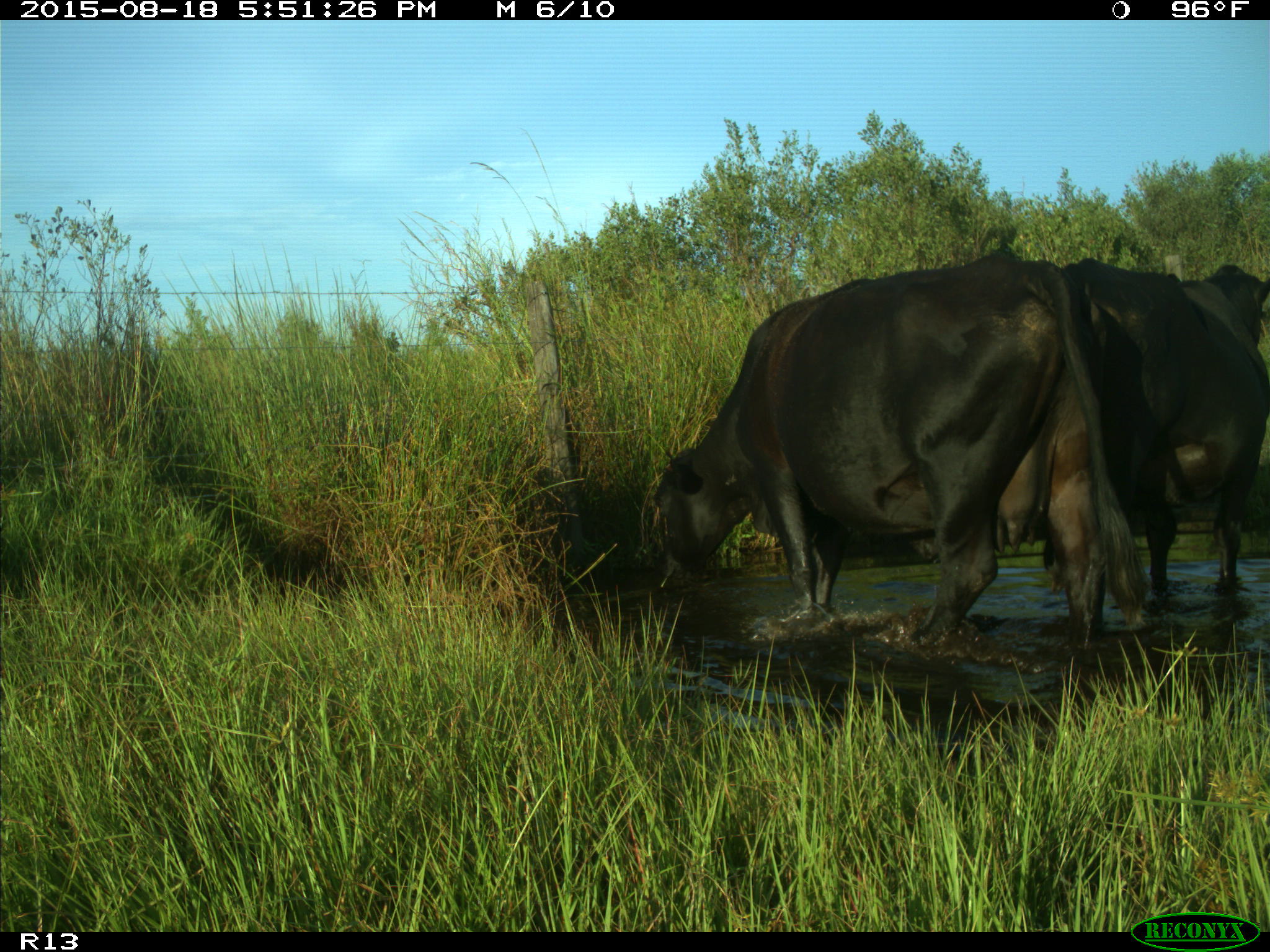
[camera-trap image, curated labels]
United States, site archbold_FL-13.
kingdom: Animalia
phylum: Chordata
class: Mammalia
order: Artiodactyla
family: Bovidae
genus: Bos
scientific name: Bos taurus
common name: domestic cow